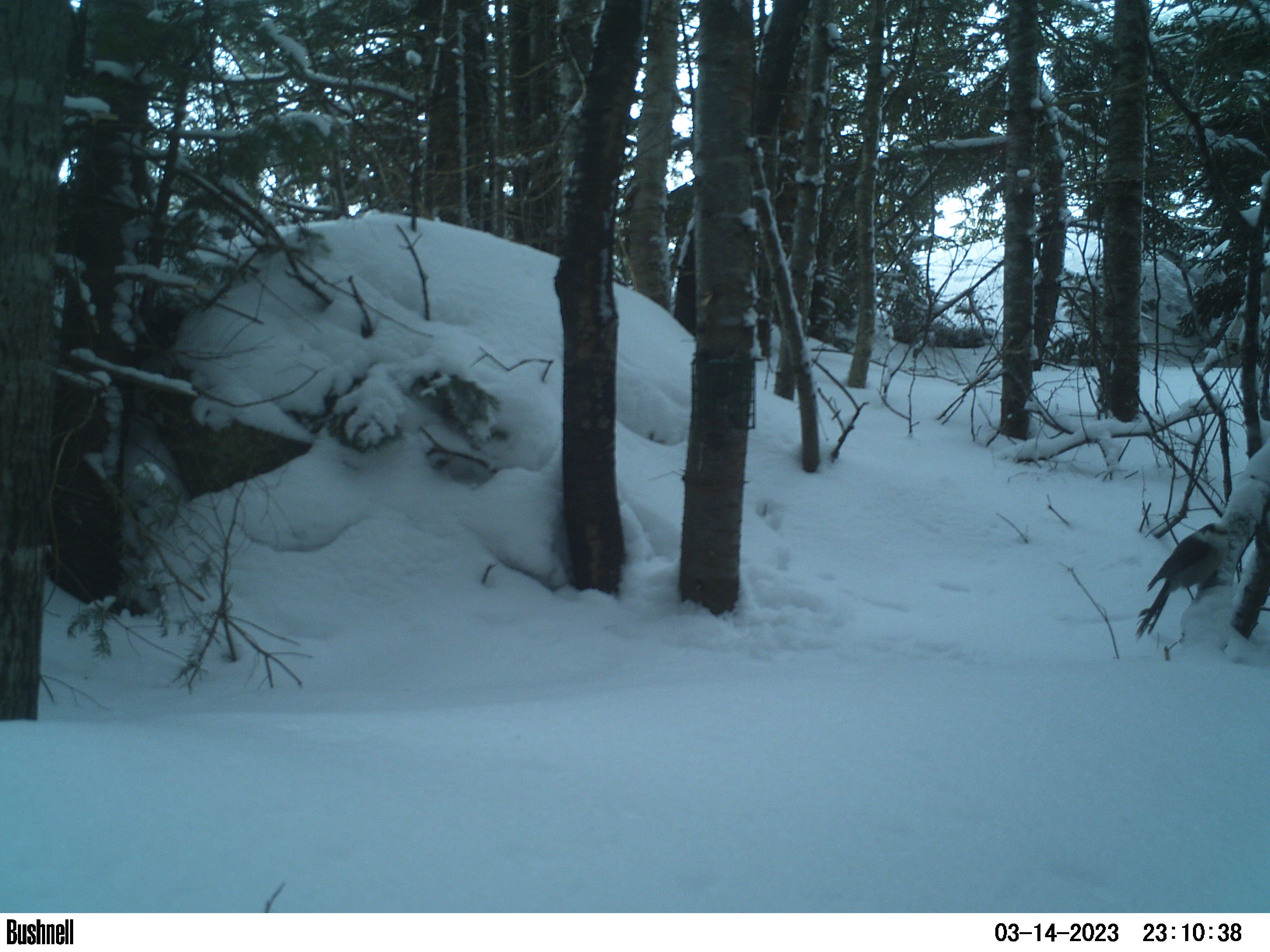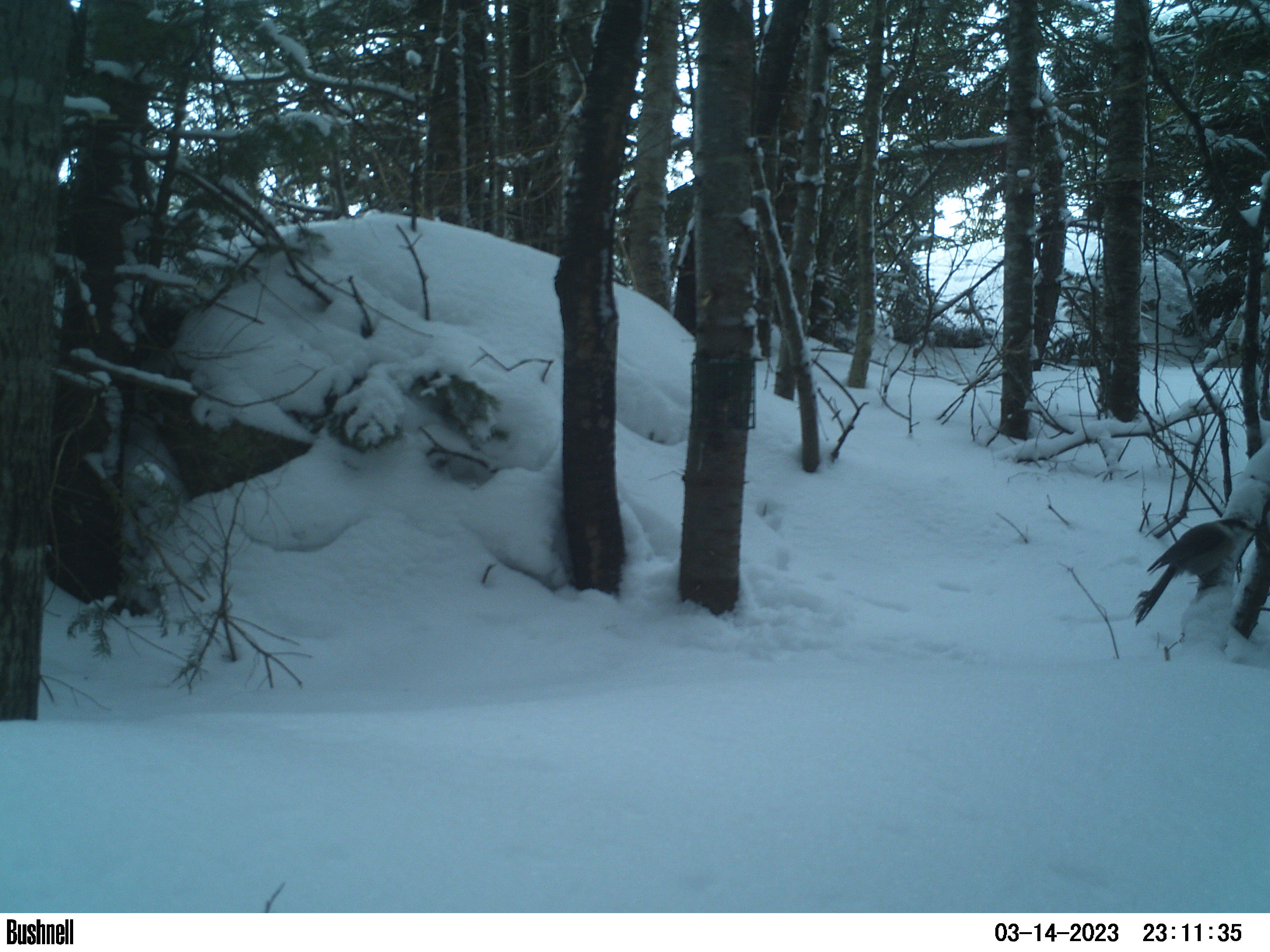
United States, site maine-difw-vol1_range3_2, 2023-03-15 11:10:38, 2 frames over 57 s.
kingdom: Animalia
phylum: Chordata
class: Aves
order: Passeriformes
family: Corvidae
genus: Perisoreus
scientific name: Perisoreus canadensis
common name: canada jay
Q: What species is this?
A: Canada jay (Perisoreus canadensis).